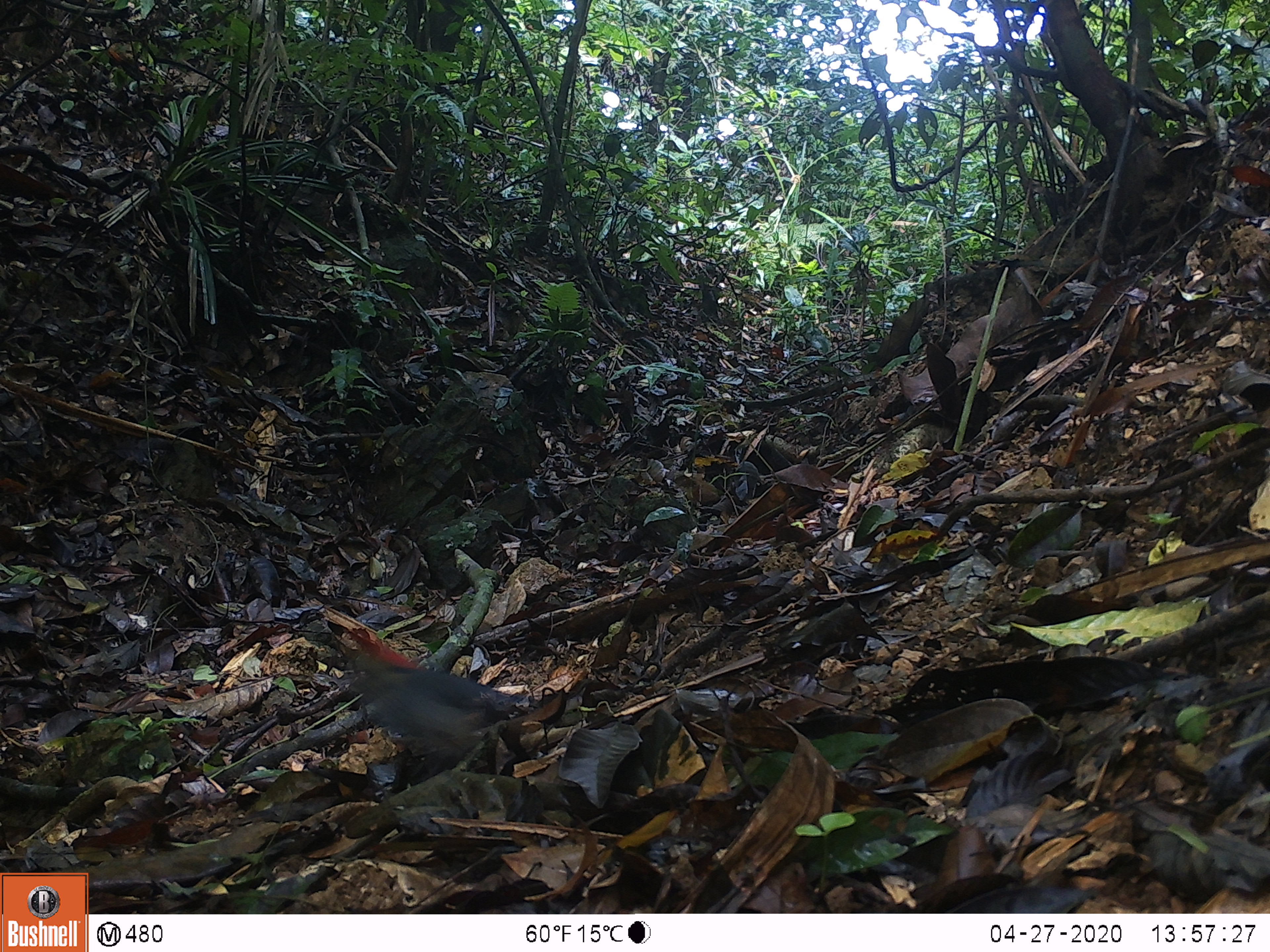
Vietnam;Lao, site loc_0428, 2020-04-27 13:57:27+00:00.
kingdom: Animalia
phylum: Chordata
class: Aves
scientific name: Aves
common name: bird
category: unidentified bird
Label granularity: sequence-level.